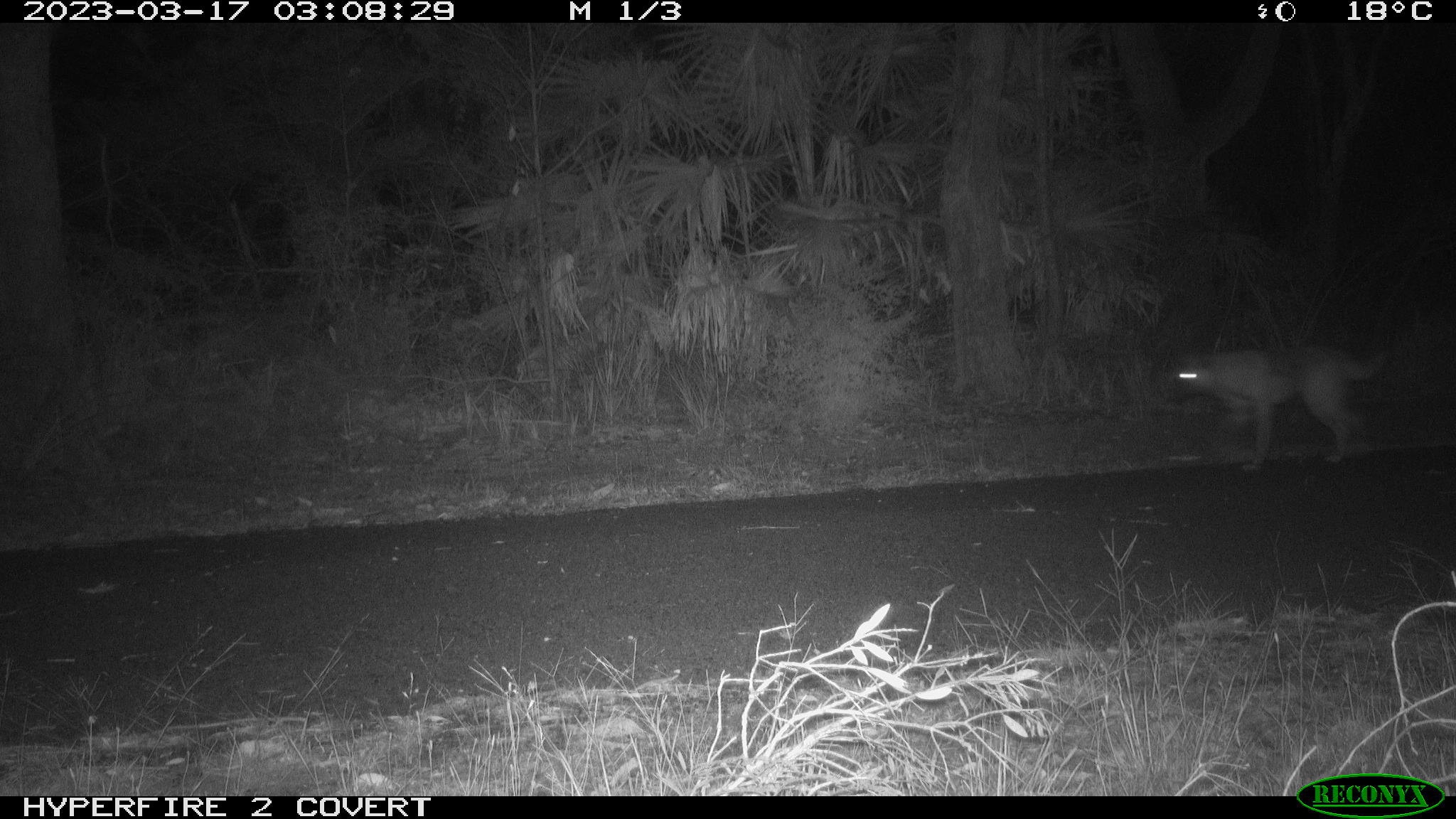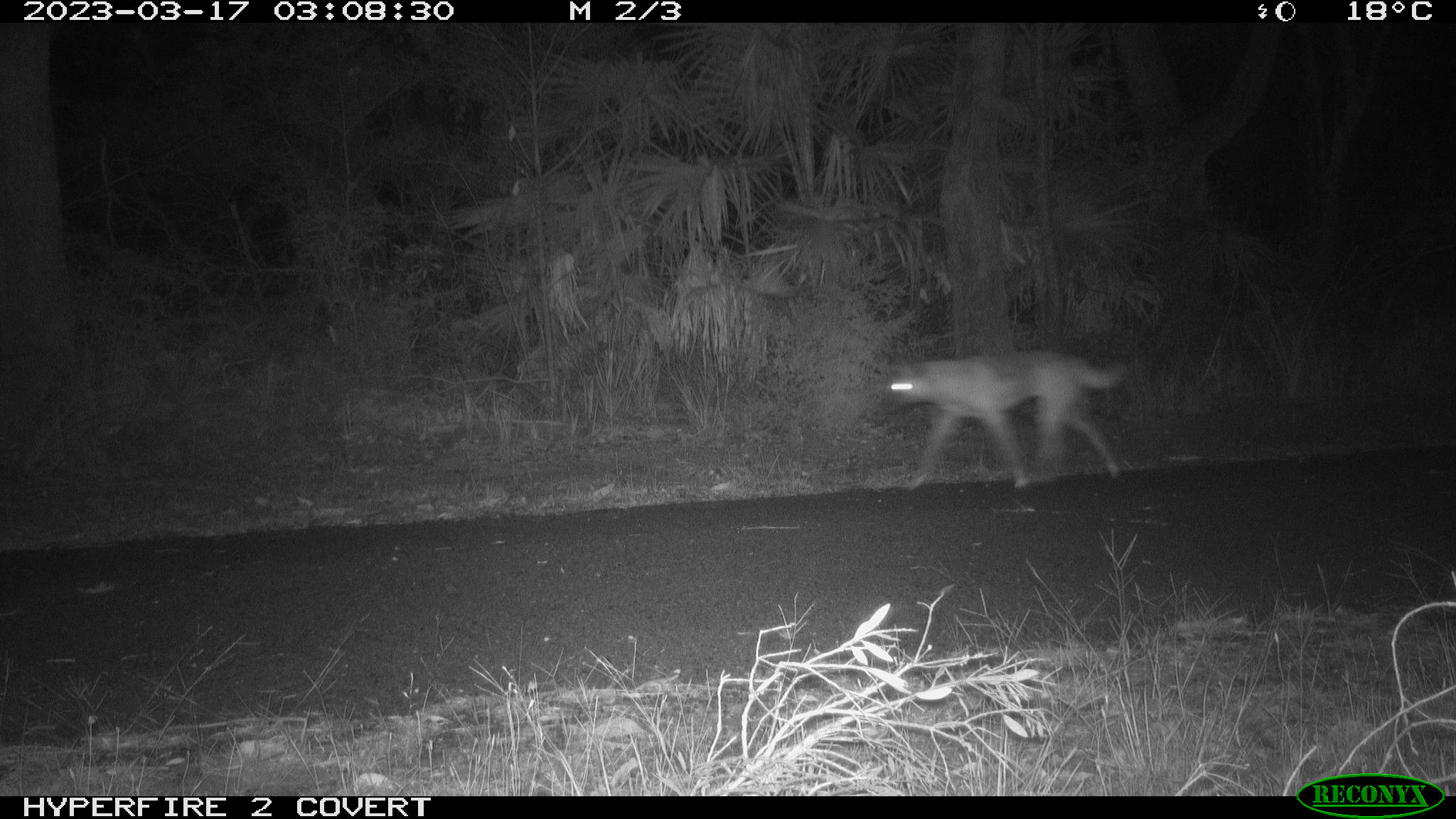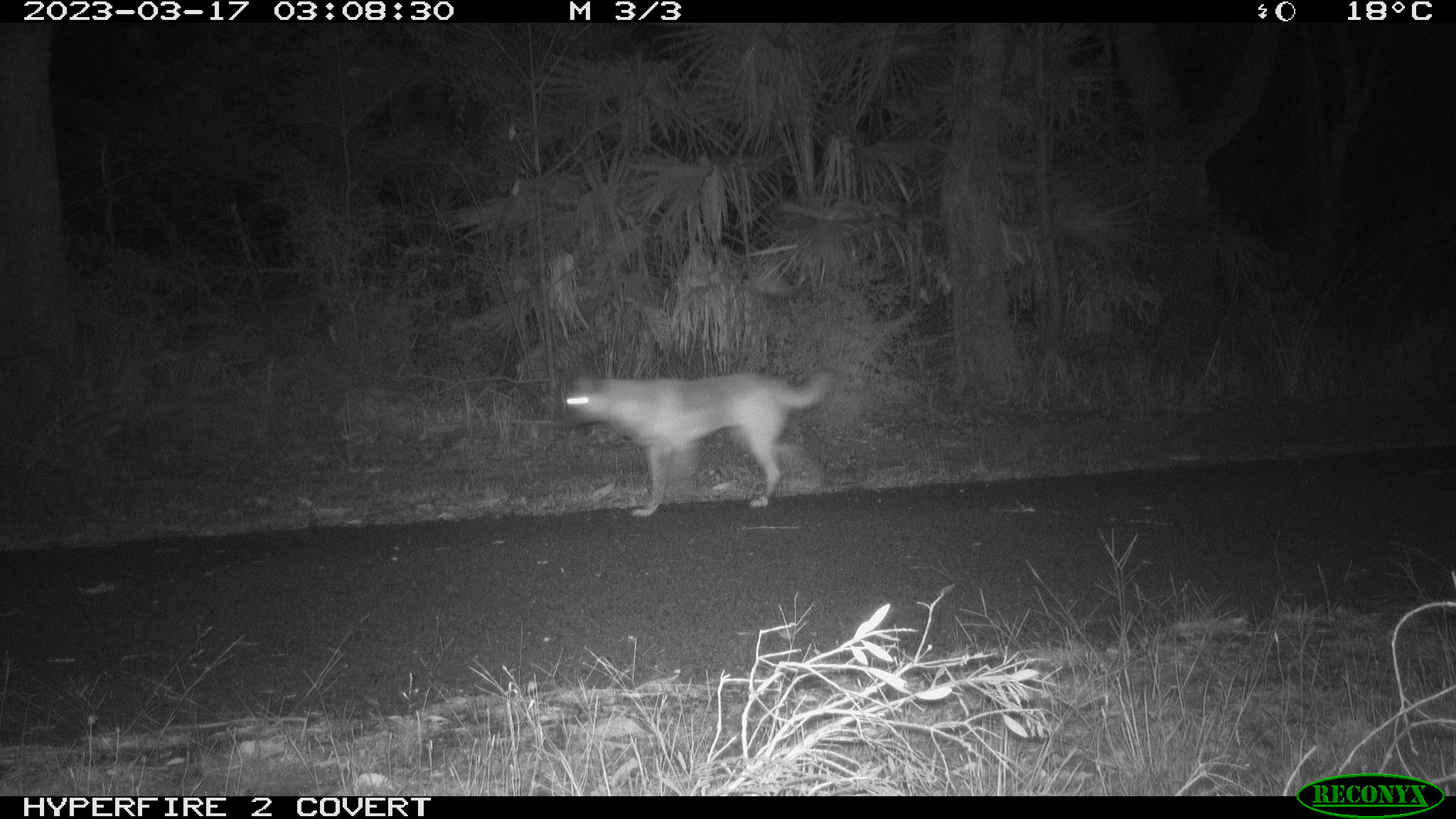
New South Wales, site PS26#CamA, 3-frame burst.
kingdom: Animalia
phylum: Chordata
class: Mammalia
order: Carnivora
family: Canidae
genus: Canis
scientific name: Canis familiaris dingo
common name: dingo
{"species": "dingo (Canis familiaris dingo)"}